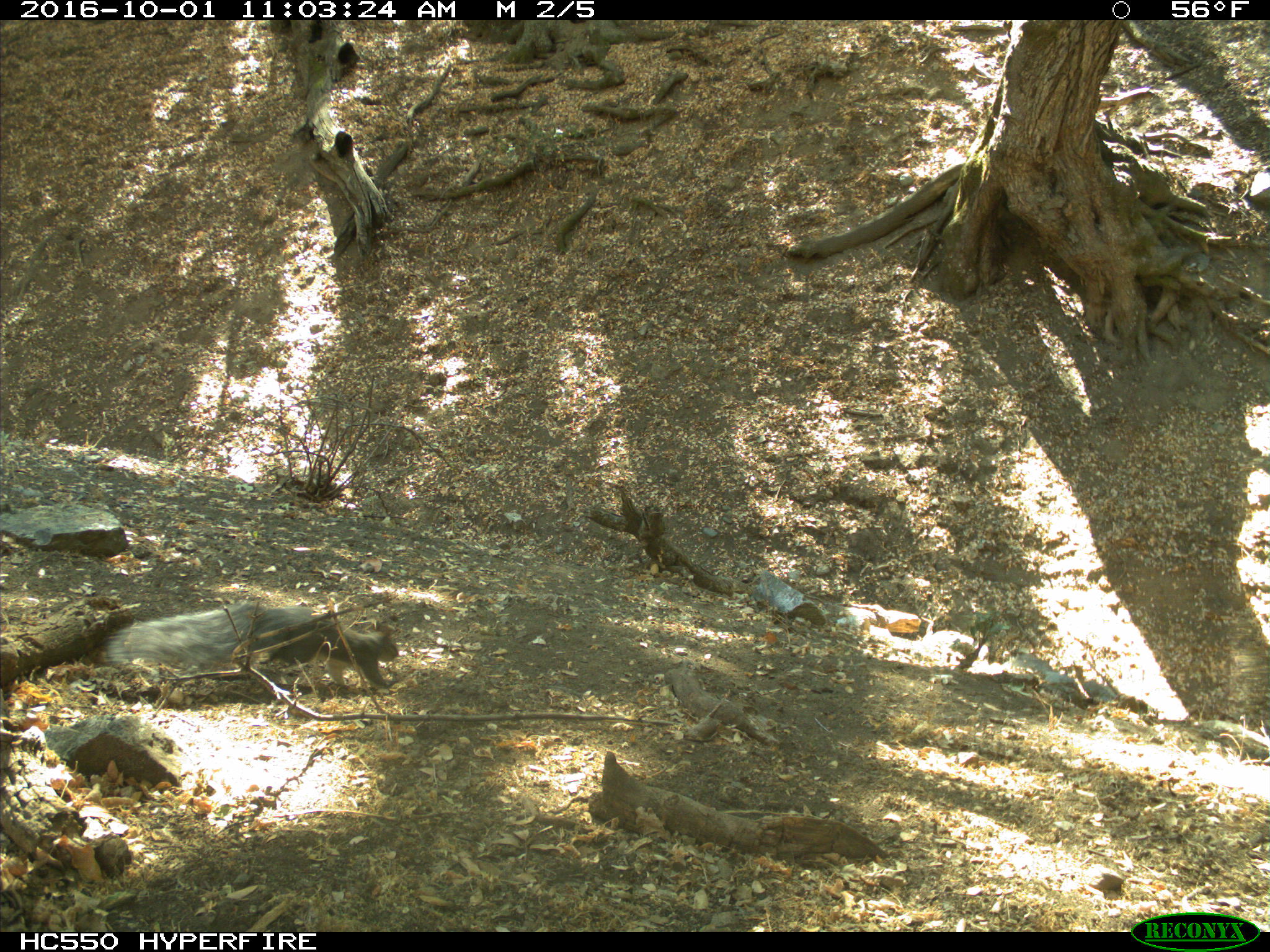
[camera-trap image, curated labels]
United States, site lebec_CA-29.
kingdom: Animalia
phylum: Chordata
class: Mammalia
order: Rodentia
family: Sciuridae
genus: Sciurus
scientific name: Sciurus carolinensis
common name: eastern gray squirrel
Sciurus carolinensis (eastern gray squirrel).